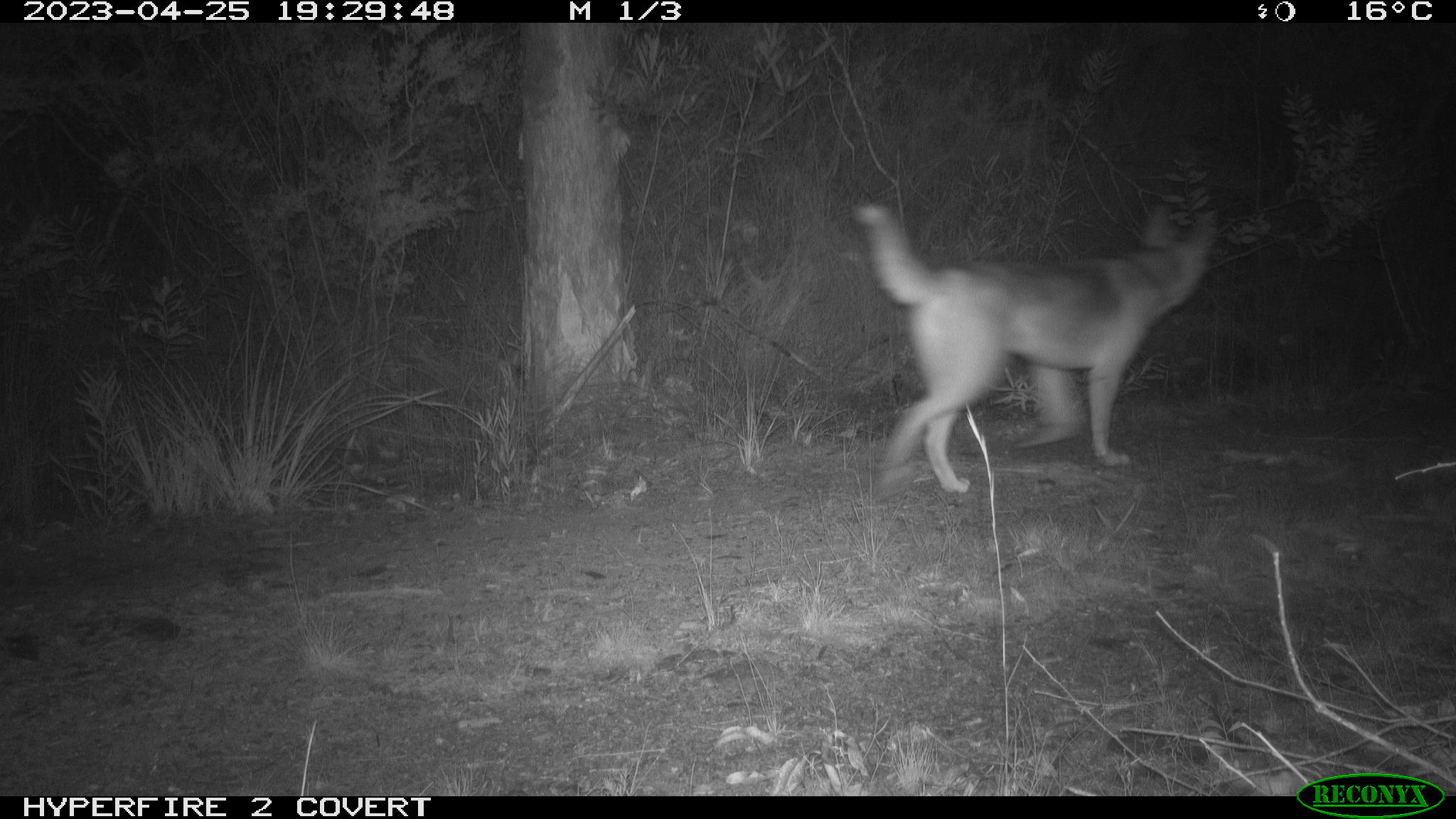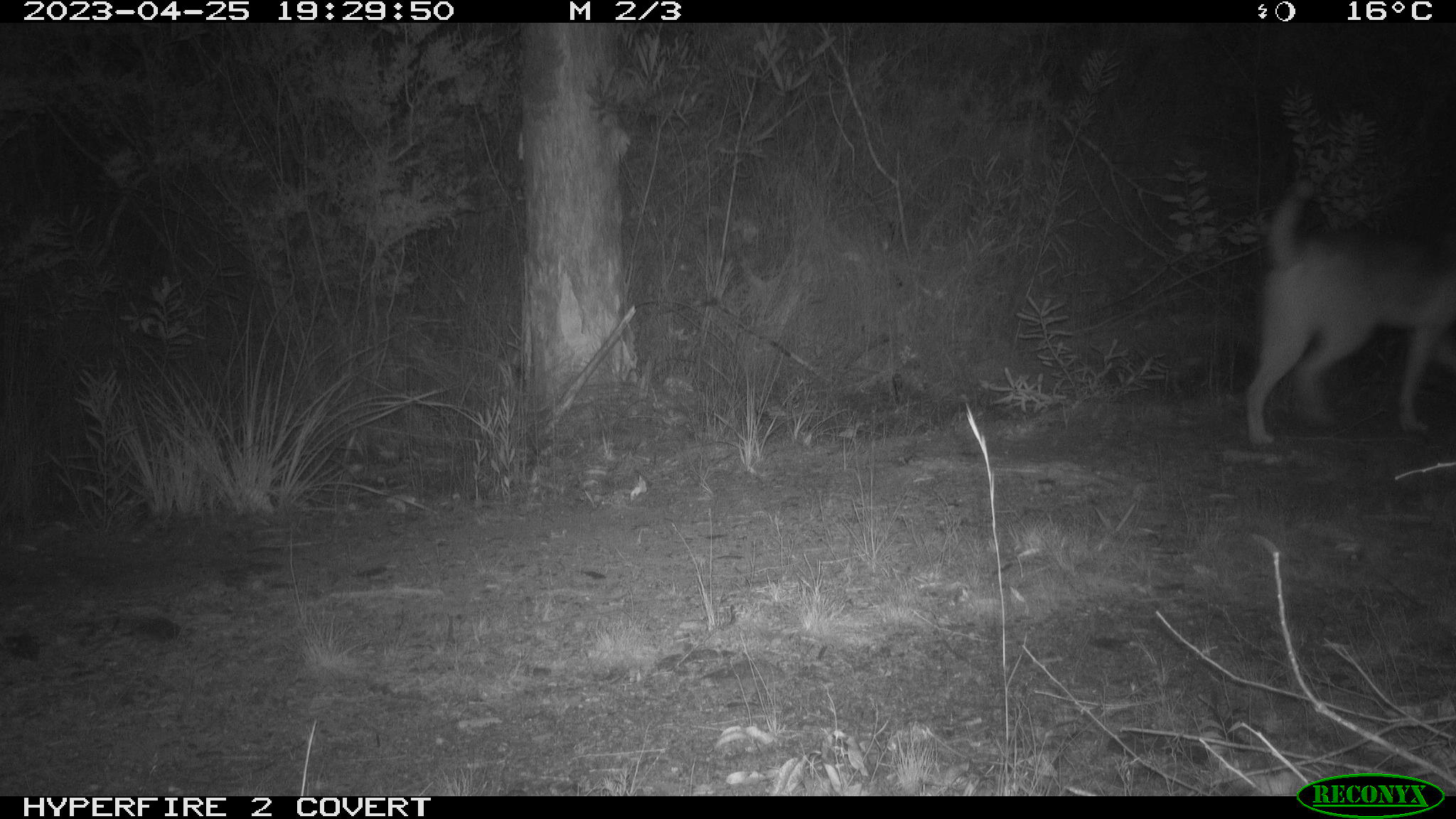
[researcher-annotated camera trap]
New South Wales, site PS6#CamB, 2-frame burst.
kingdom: Animalia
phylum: Chordata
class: Mammalia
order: Carnivora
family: Canidae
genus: Canis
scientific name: Canis familiaris dingo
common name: dingo